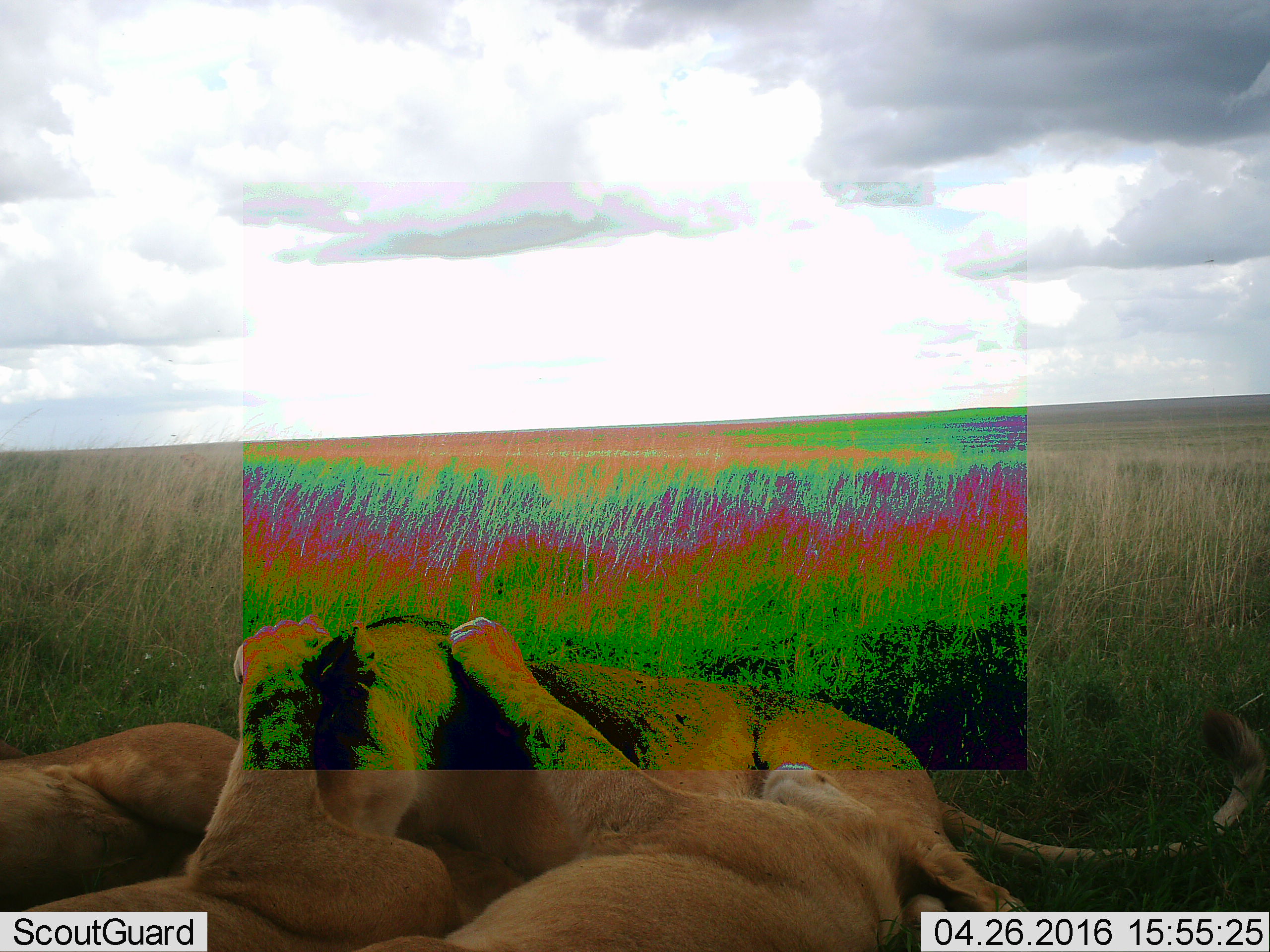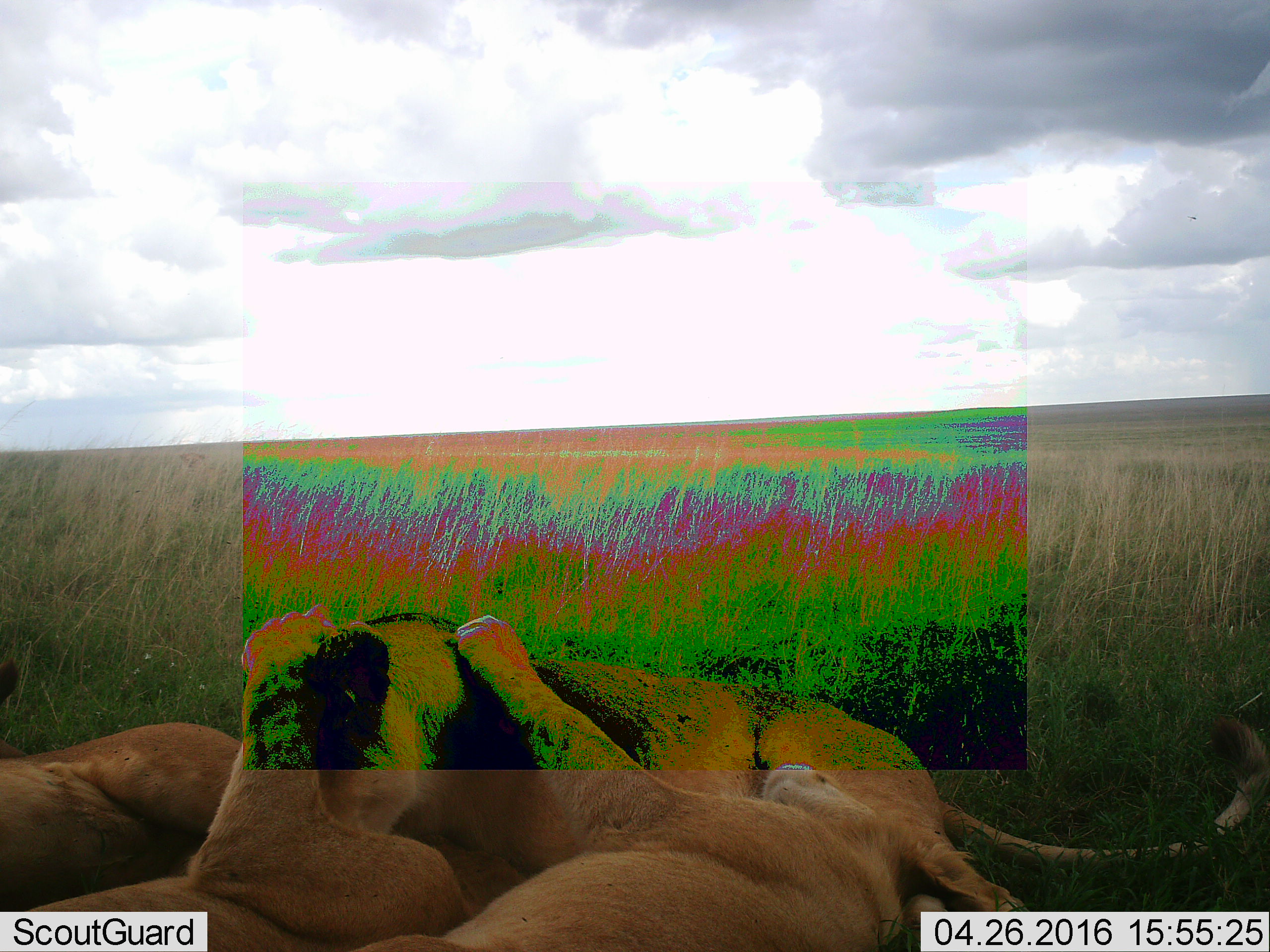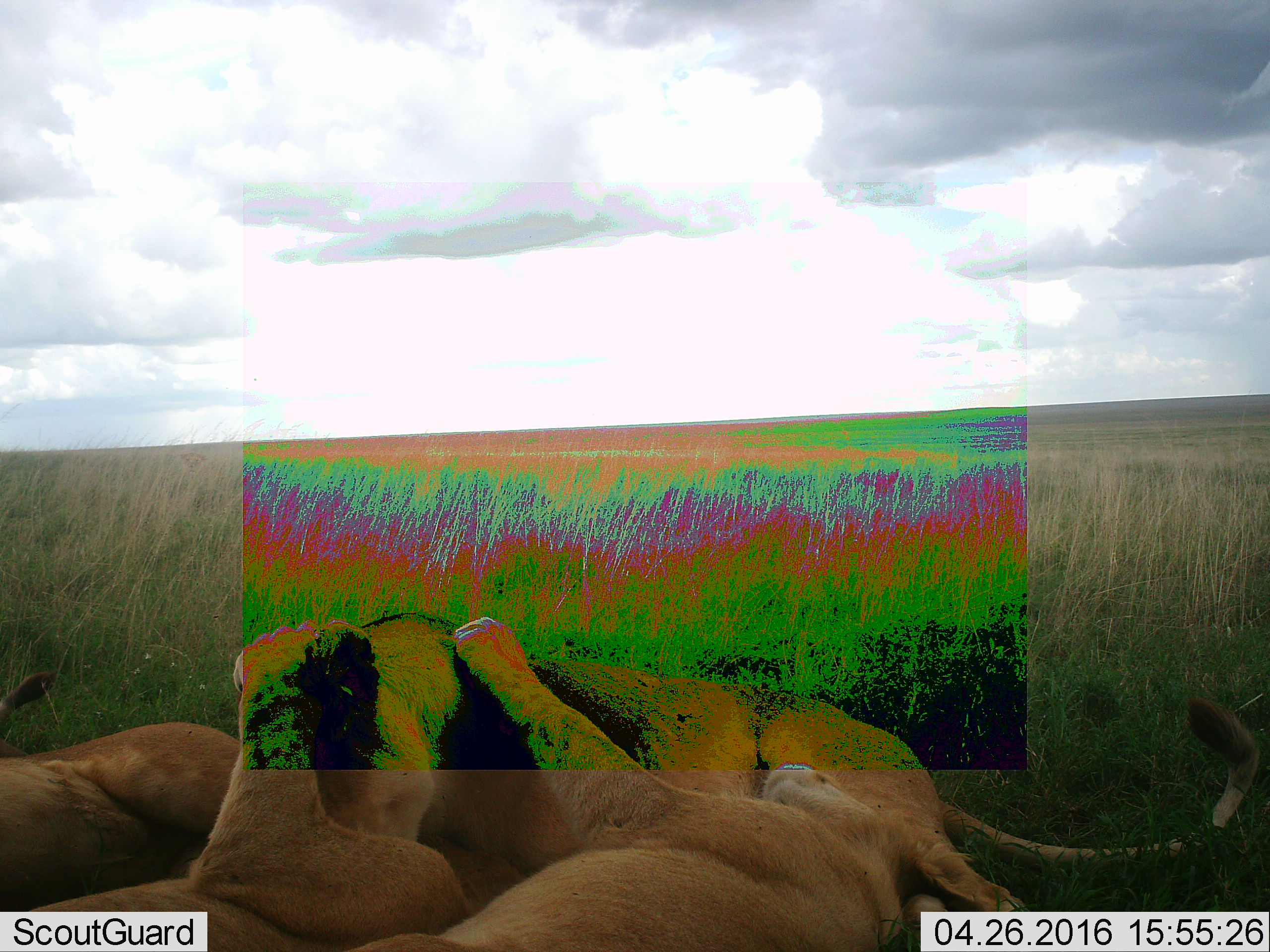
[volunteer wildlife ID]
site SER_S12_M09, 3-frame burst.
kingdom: Animalia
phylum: Chordata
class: Mammalia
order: Carnivora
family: Felidae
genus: Panthera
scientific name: Panthera leo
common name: lion female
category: lionfemale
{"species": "lionfemale (lion female) (Panthera leo)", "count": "4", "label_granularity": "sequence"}